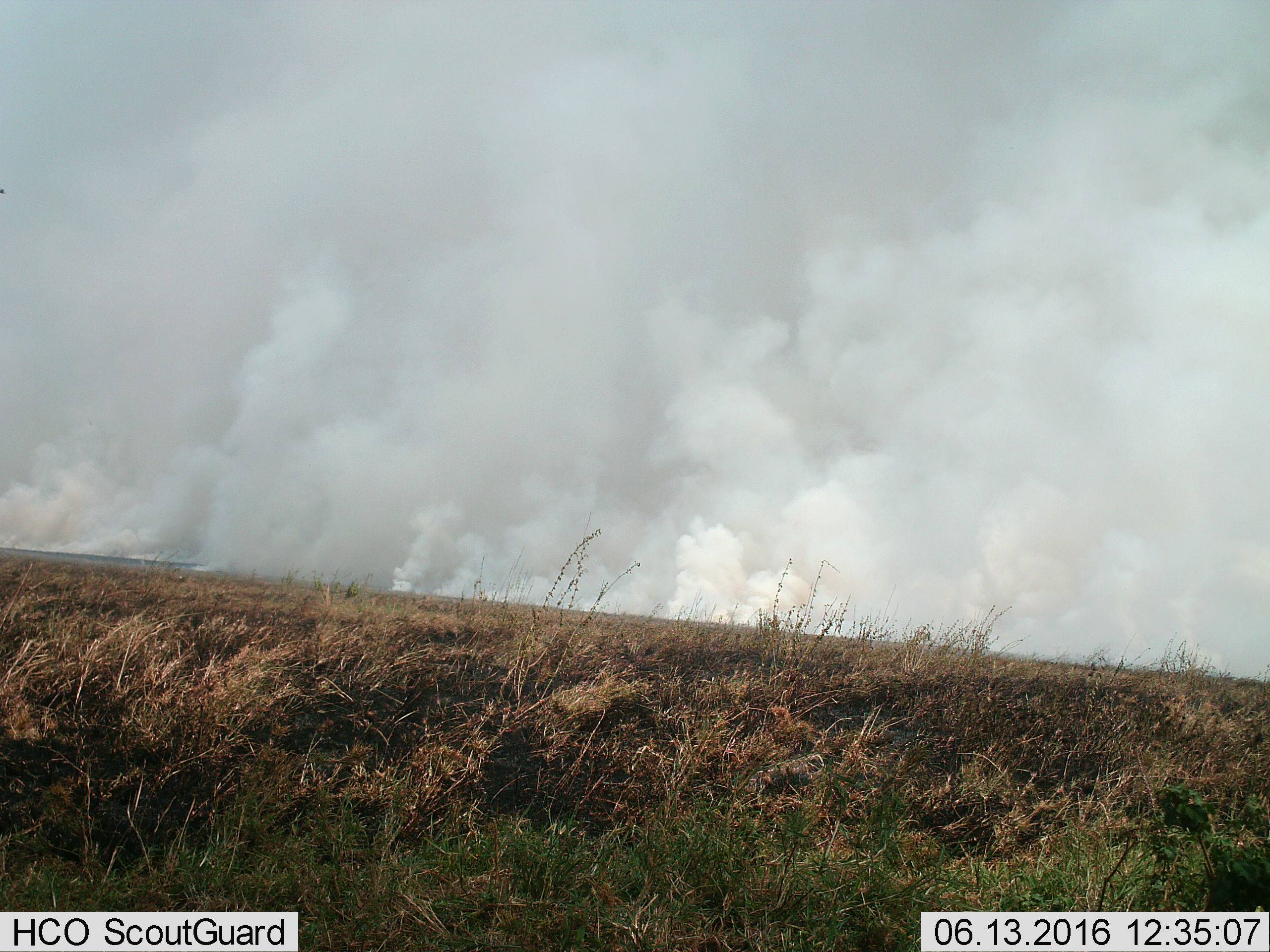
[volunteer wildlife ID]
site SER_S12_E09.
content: unidentified animal